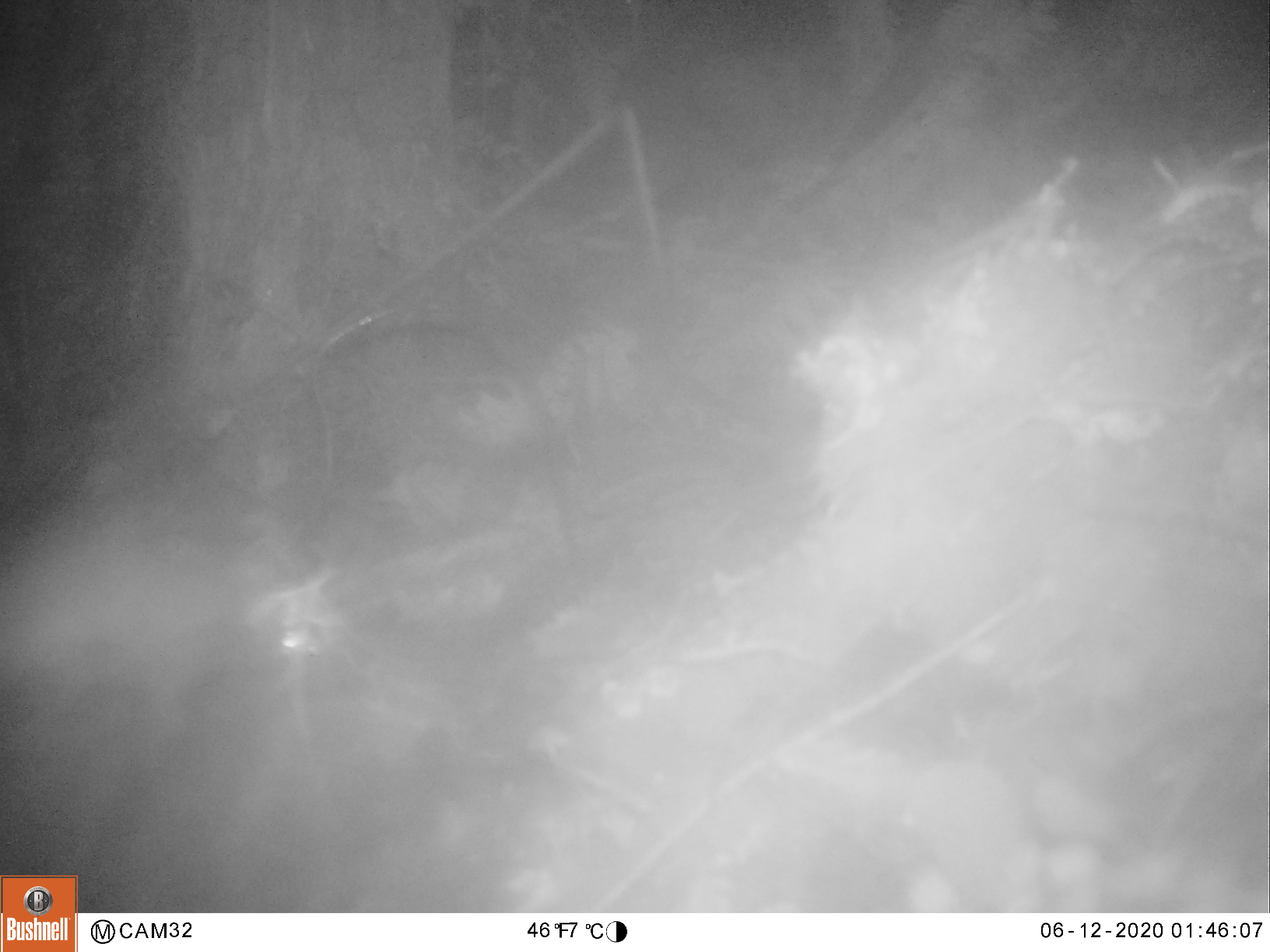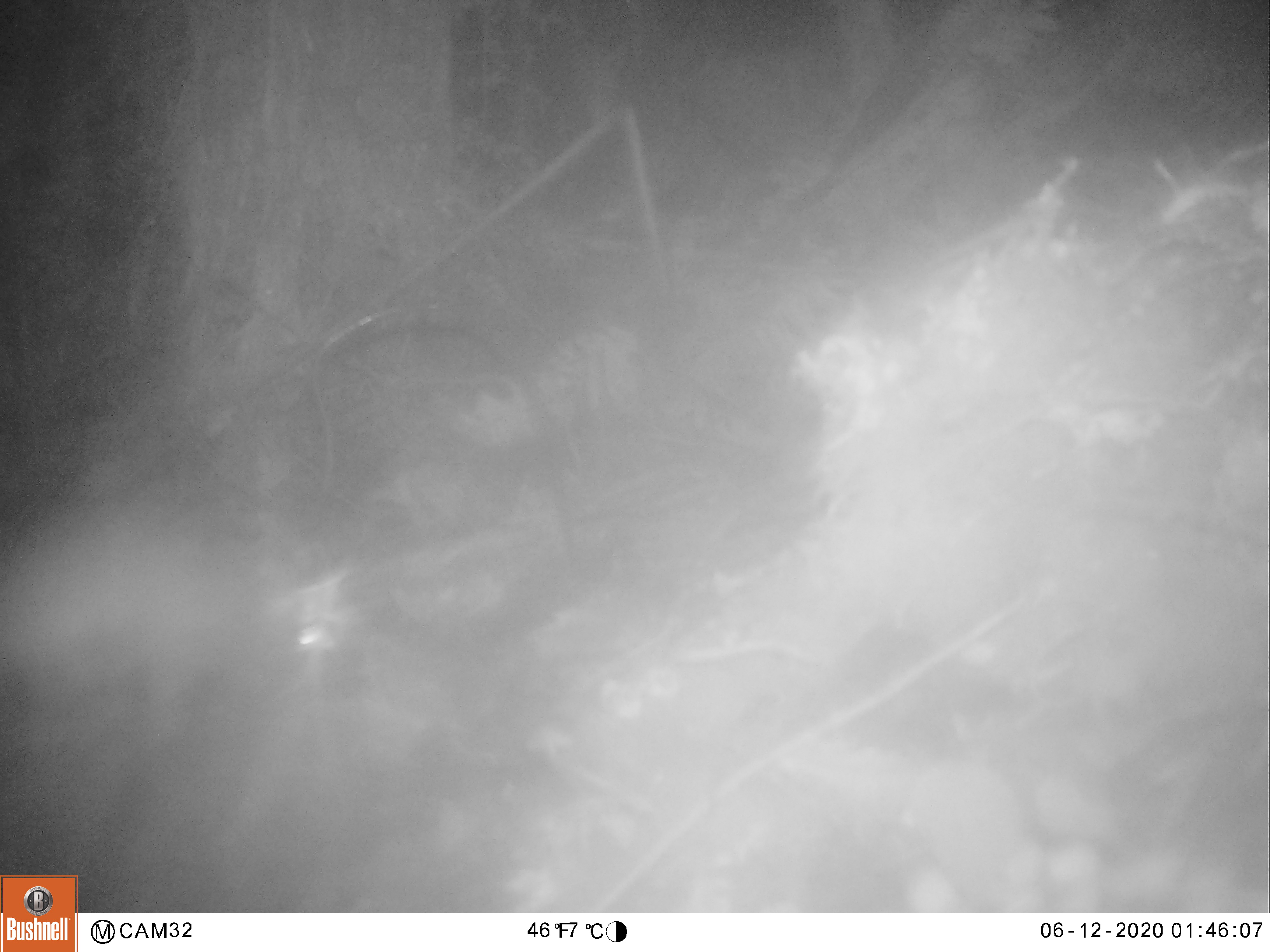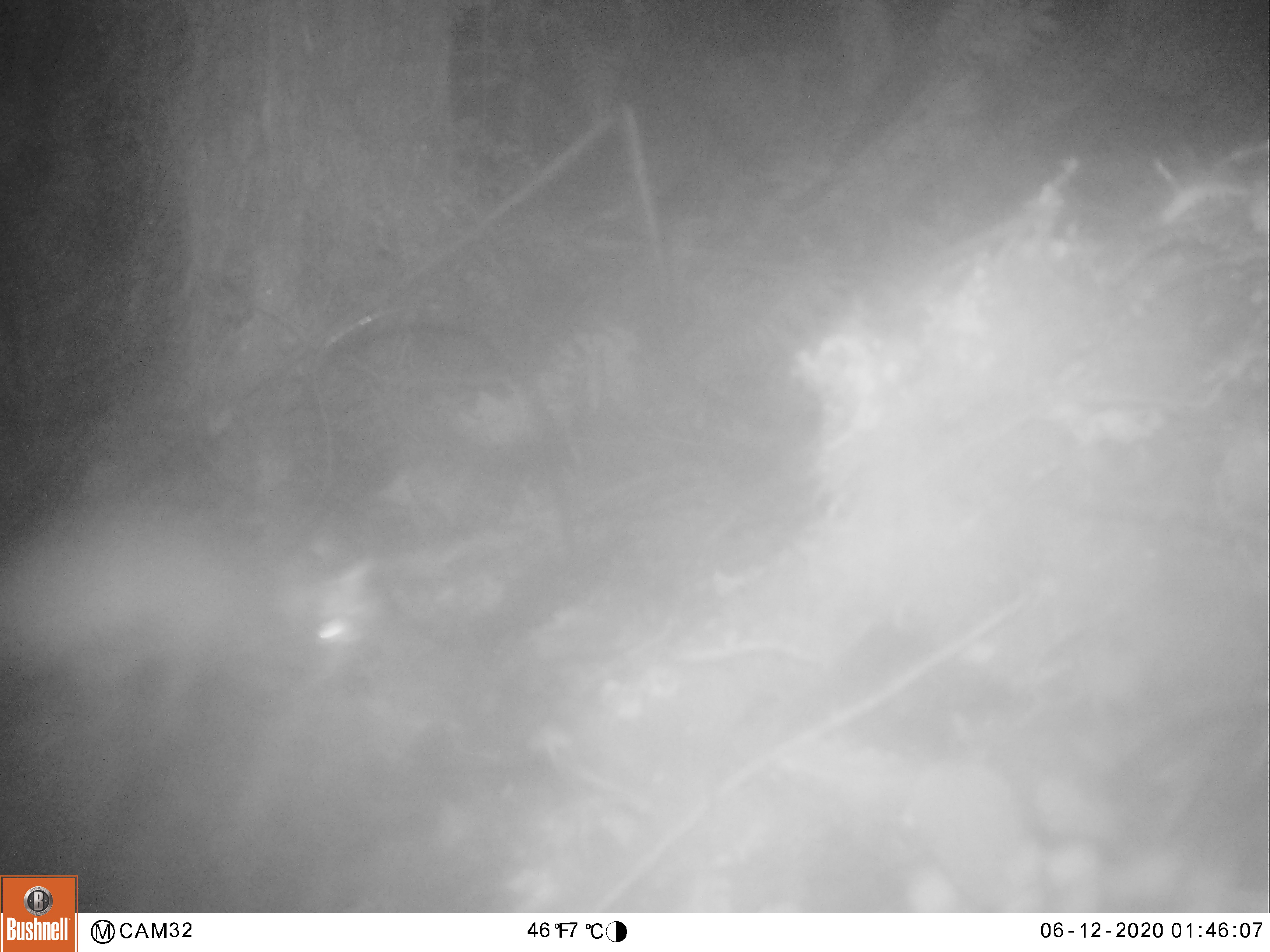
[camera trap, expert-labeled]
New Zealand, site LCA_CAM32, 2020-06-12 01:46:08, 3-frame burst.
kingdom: Animalia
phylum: Chordata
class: Mammalia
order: Rodentia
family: Muridae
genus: Rattus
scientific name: Rattus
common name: rat